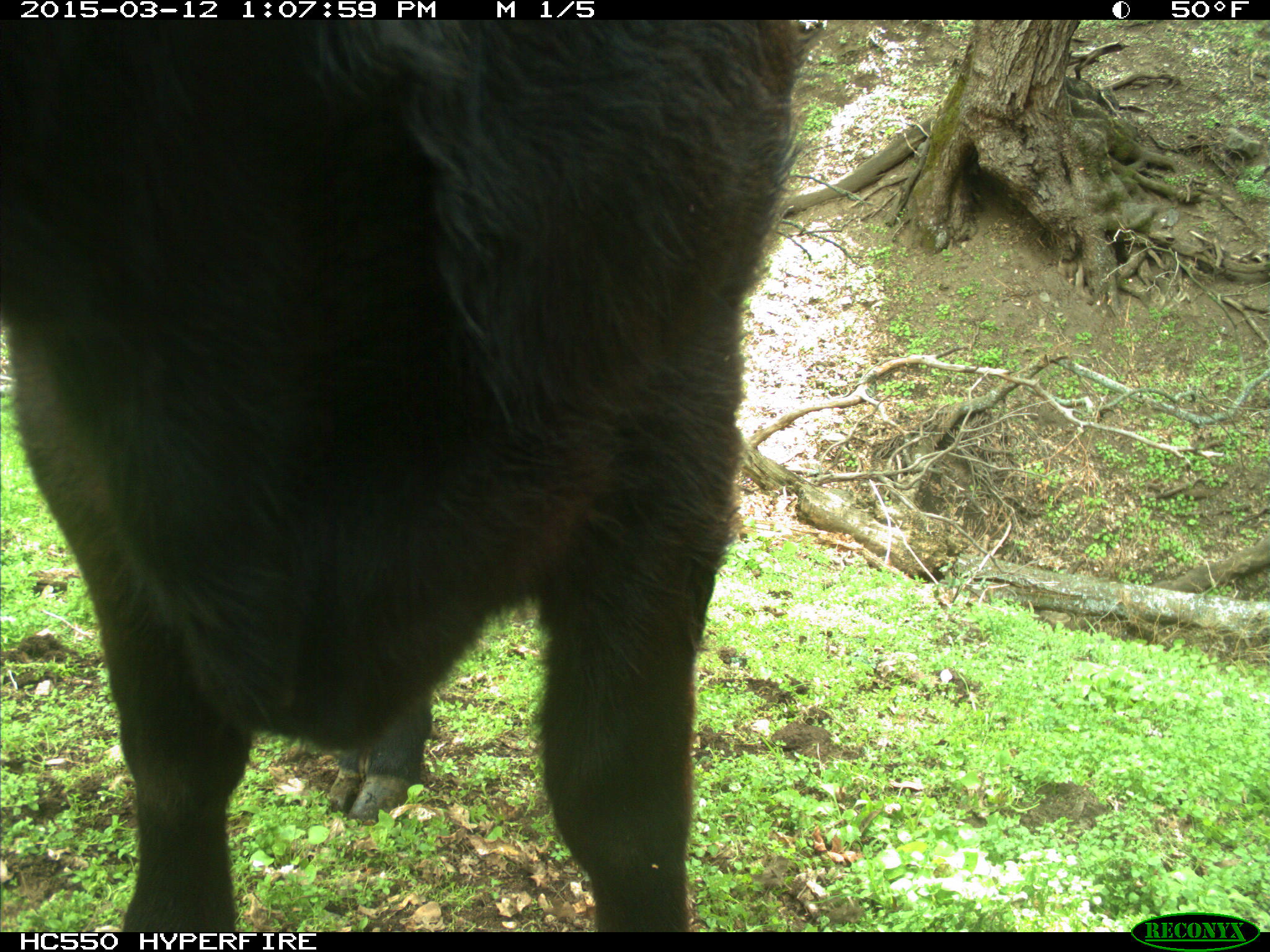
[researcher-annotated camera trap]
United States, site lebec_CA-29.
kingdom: Animalia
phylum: Chordata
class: Mammalia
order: Artiodactyla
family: Bovidae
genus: Bos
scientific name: Bos taurus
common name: domestic cow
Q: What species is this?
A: Bos taurus (domestic cow).